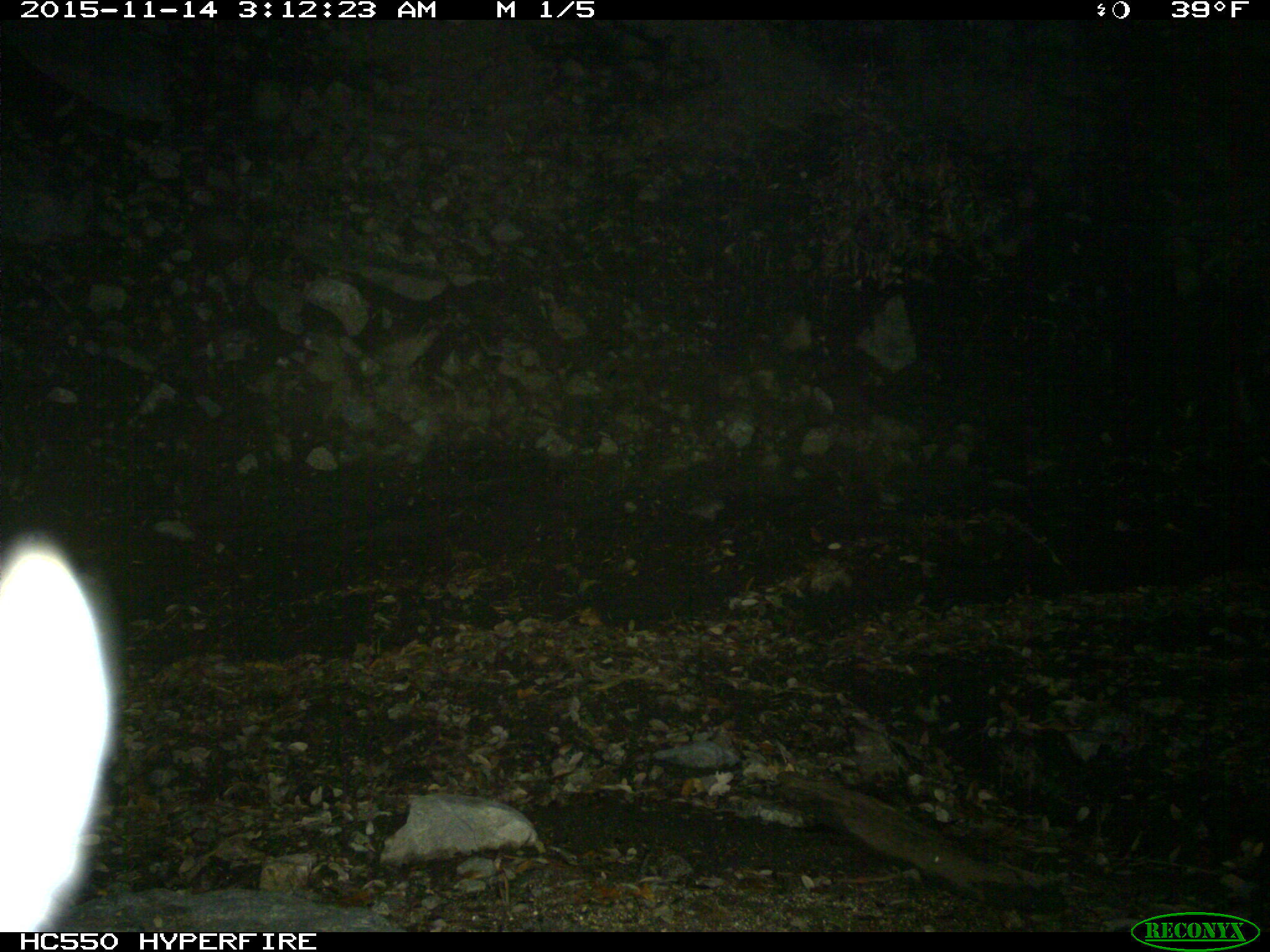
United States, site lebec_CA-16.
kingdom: Animalia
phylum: Chordata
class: Mammalia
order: Carnivora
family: Canidae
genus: Urocyon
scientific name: Urocyon cinereoargenteus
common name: gray fox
Urocyon cinereoargenteus (gray fox).